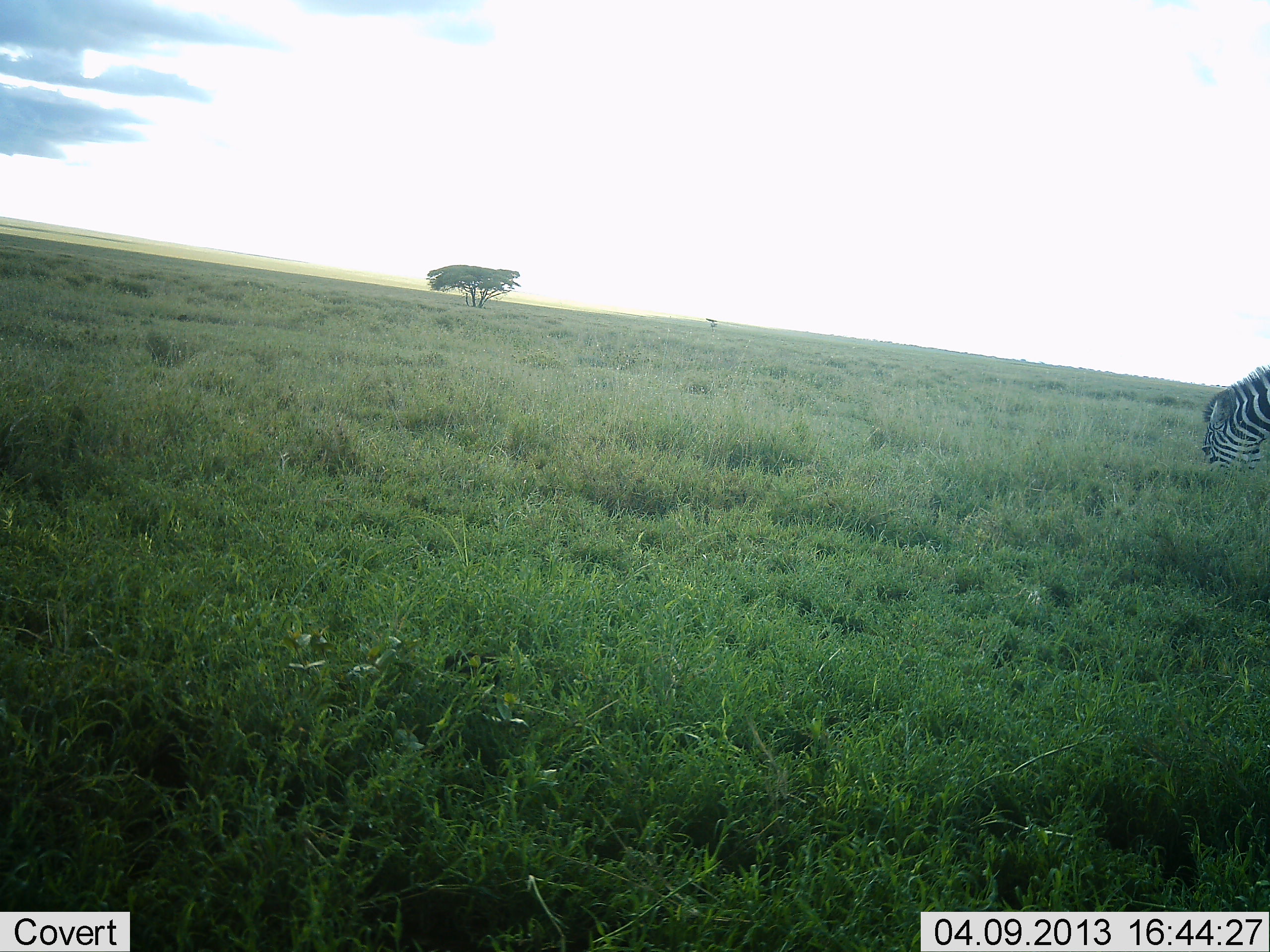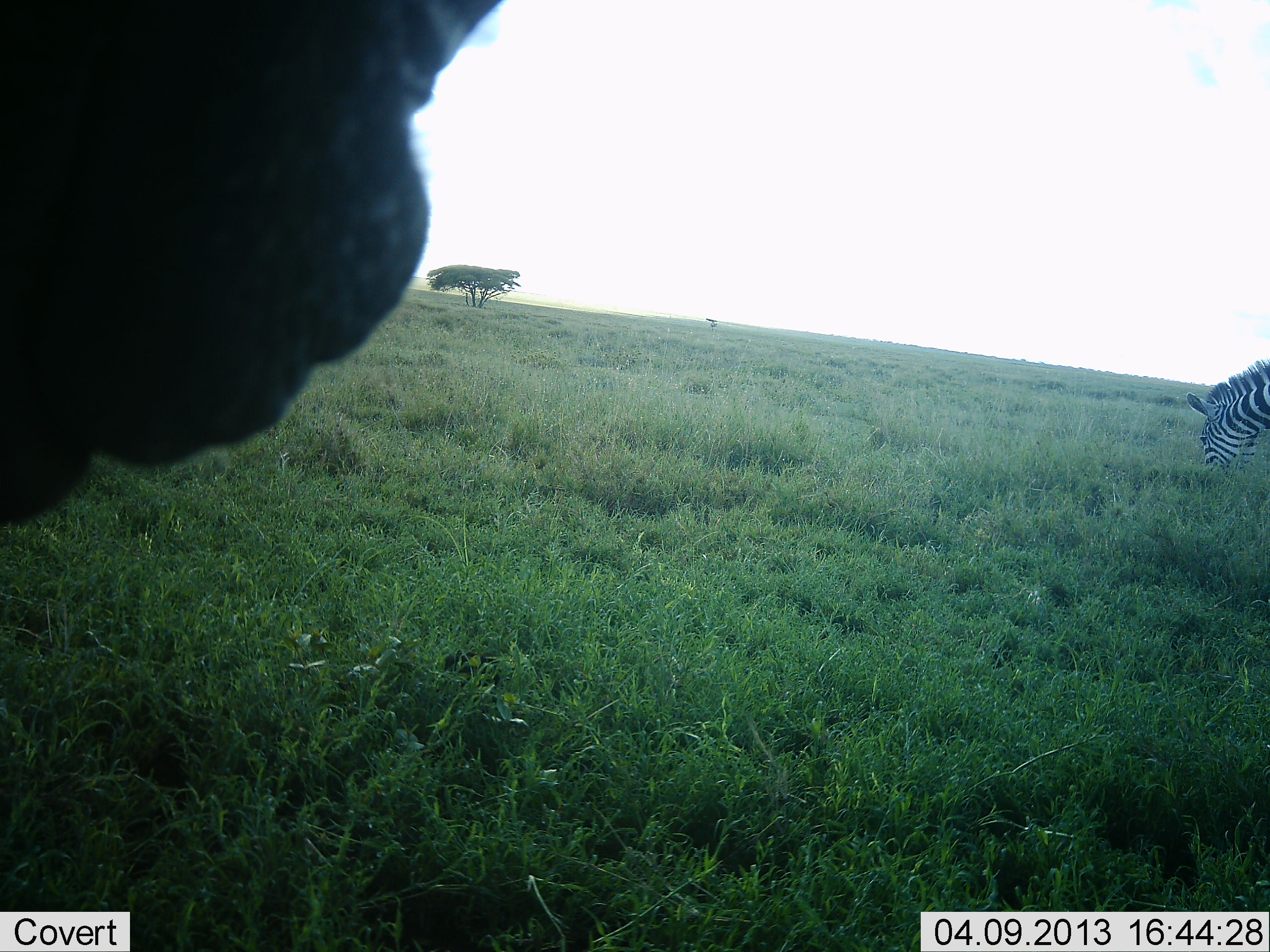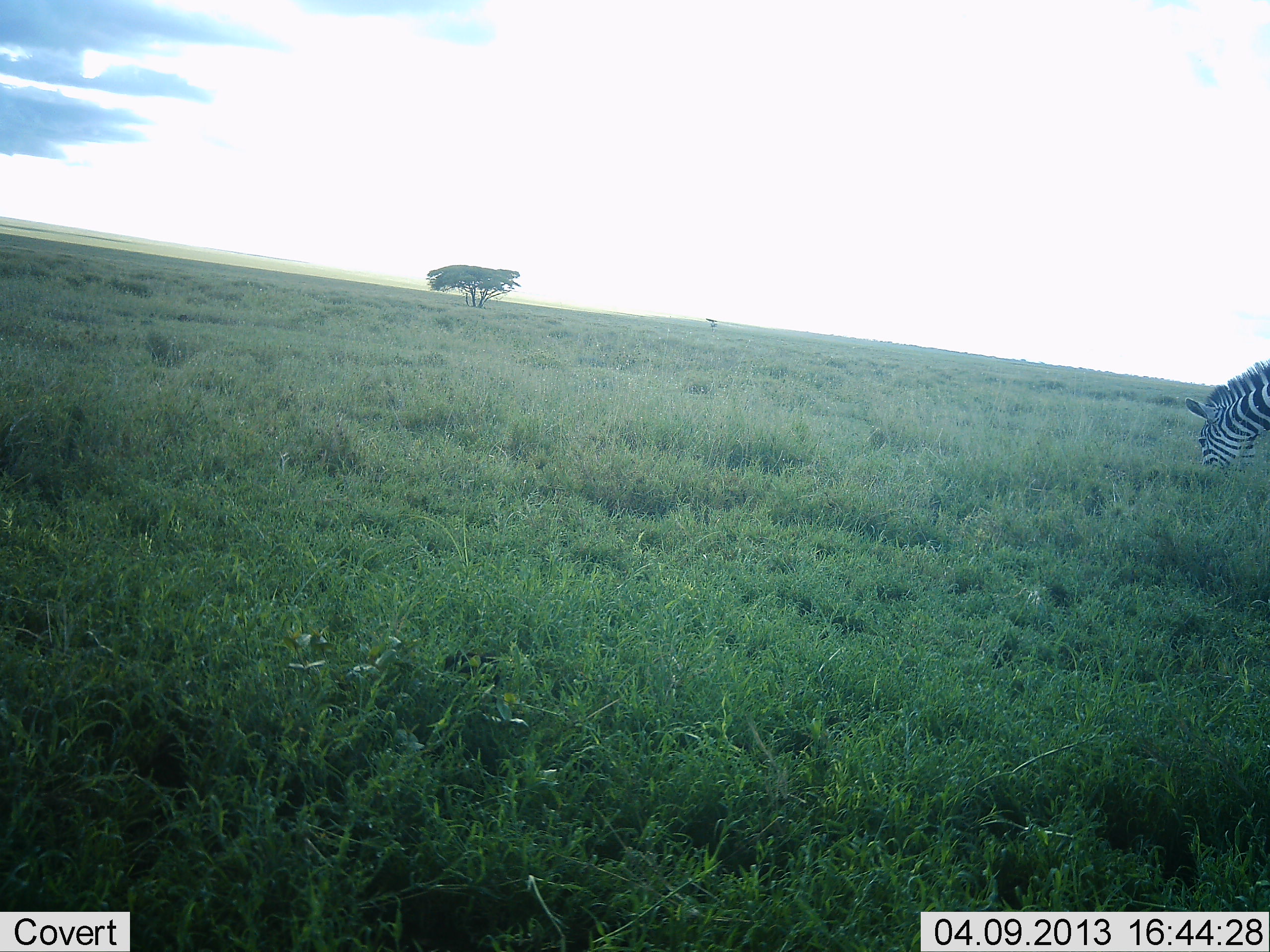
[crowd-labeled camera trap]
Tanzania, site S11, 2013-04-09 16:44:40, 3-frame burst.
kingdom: Animalia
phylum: Chordata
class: Mammalia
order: Perissodactyla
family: Equidae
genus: Equus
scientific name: Equus quagga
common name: plains zebra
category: zebra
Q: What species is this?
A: Zebra (plains zebra) (Equus quagga).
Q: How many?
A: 2.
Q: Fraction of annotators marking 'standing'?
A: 23%.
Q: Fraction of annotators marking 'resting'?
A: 0%.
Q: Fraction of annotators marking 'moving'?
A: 8%.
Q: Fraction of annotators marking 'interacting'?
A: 15%.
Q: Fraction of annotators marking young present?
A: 0%.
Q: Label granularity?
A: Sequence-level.